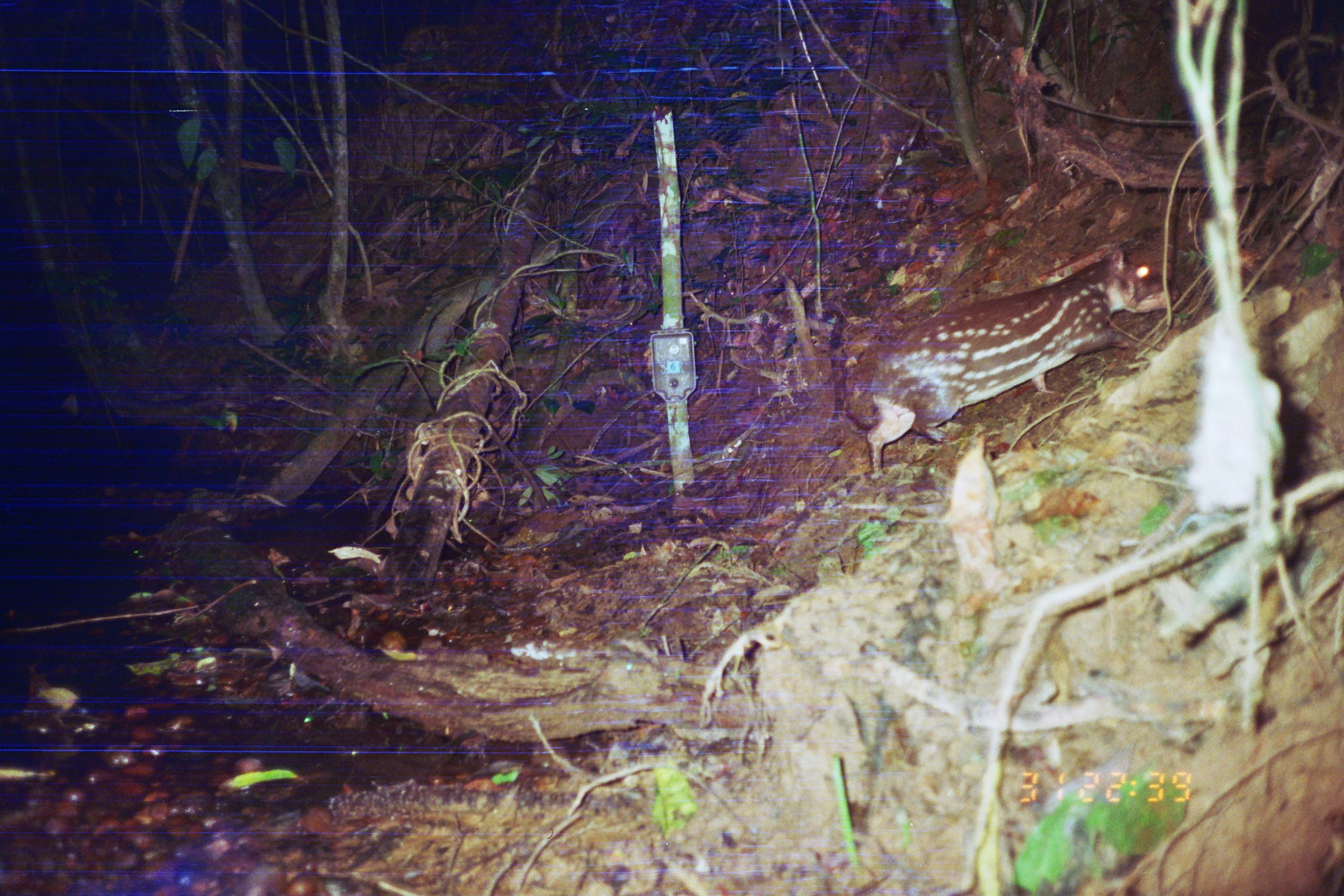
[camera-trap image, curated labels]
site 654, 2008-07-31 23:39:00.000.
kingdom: Animalia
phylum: Chordata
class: Mammalia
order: Rodentia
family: Cuniculidae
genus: Cuniculus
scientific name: Cuniculus paca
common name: spotted paca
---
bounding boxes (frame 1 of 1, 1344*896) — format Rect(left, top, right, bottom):
cuniculus paca: Rect(837, 250, 1173, 479)